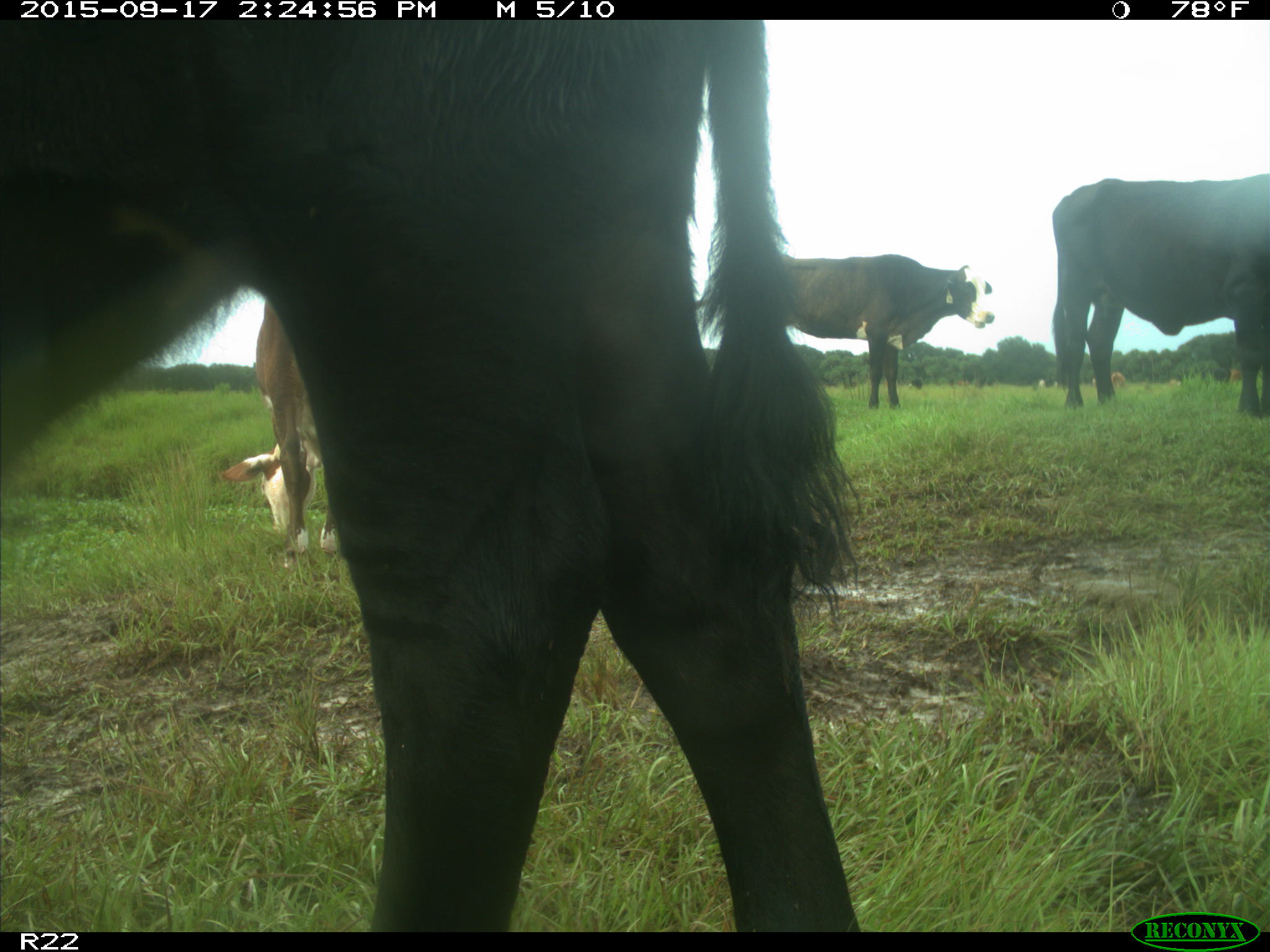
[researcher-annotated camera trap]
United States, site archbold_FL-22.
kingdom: Animalia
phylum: Chordata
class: Mammalia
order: Artiodactyla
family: Bovidae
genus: Bos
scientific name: Bos taurus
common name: domestic cow